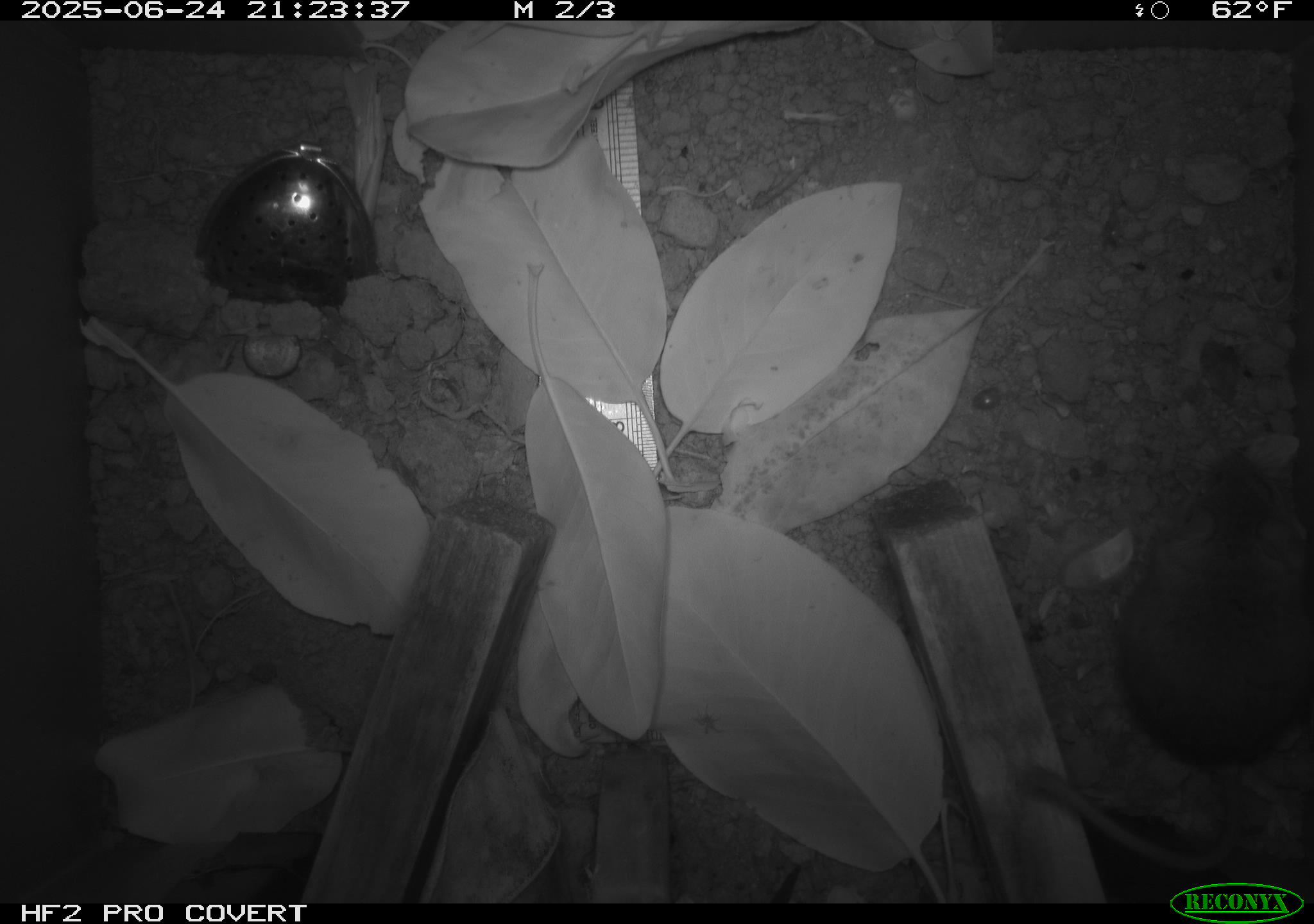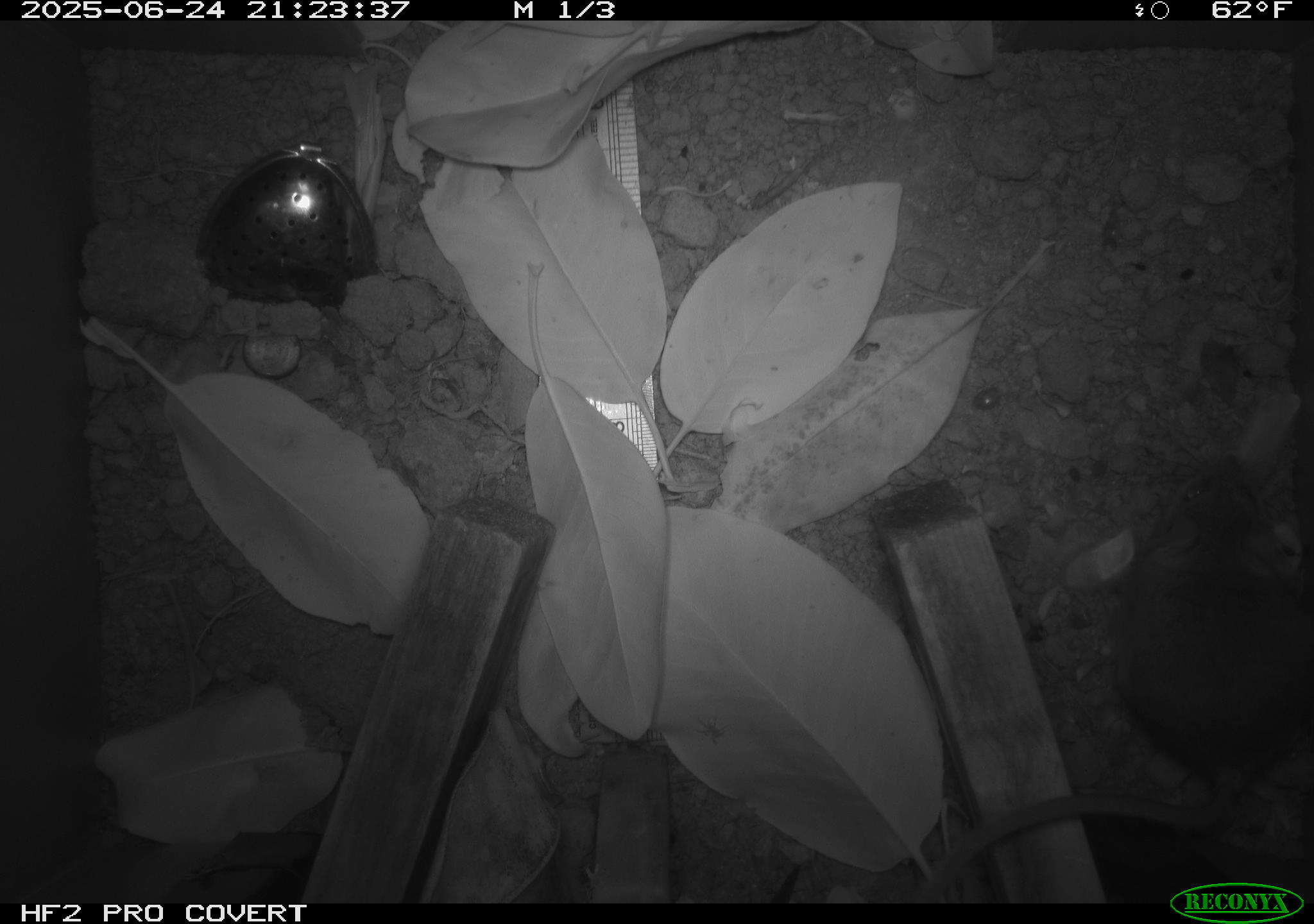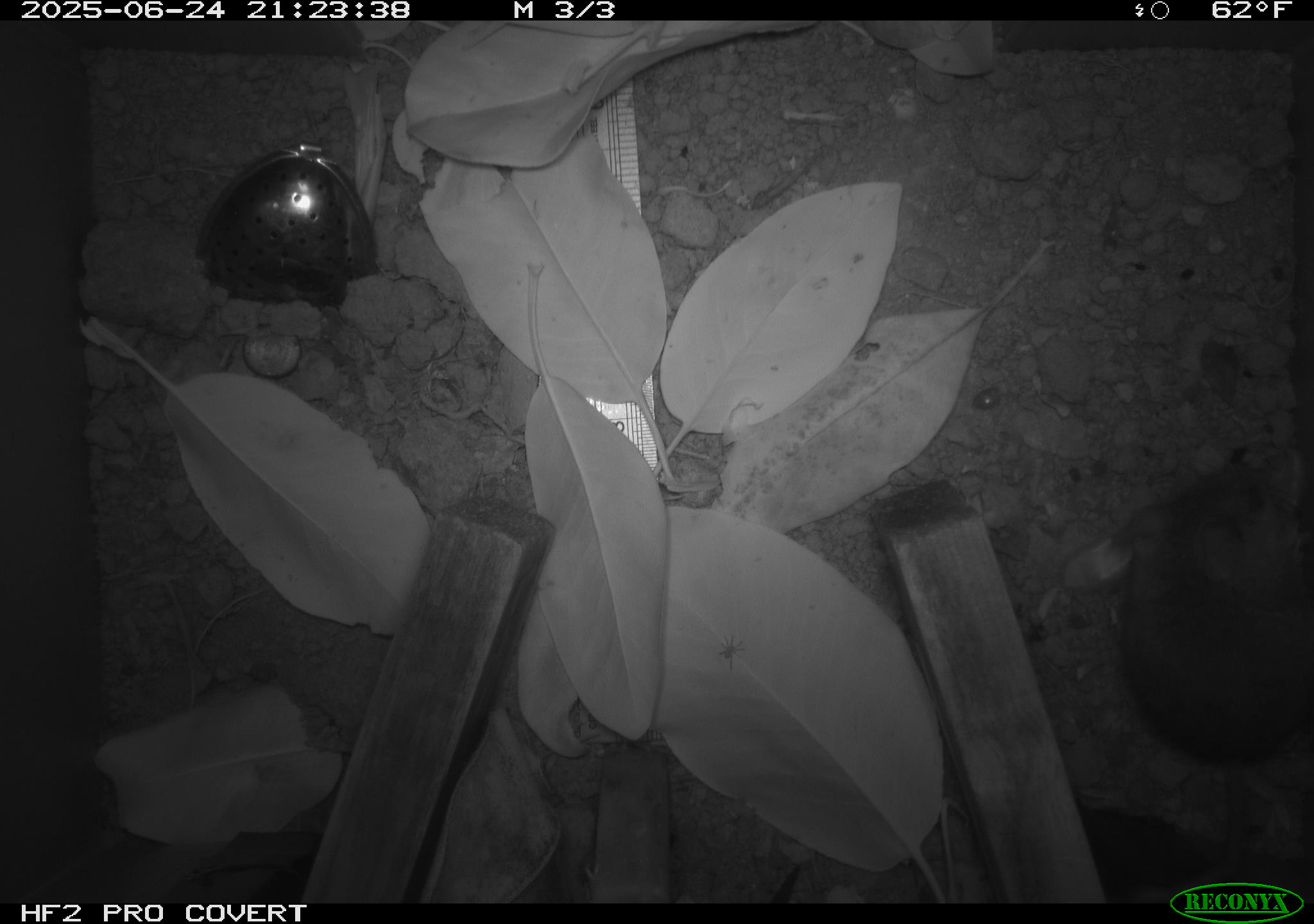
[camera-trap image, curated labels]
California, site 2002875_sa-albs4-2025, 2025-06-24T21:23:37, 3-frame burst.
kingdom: Animalia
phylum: Chordata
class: Mammalia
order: Rodentia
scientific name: Rodentia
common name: mouse species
Mouse species (Rodentia).